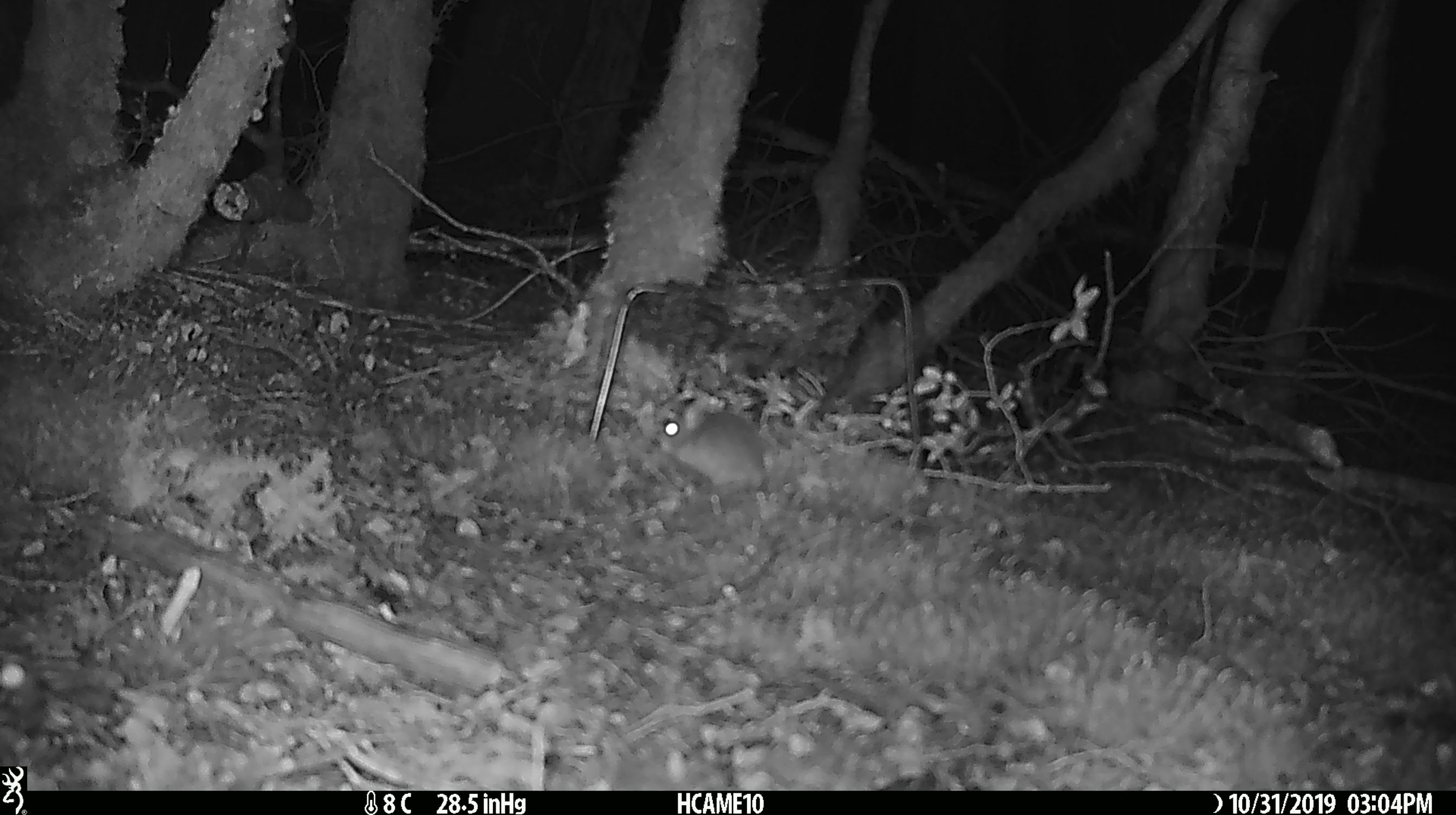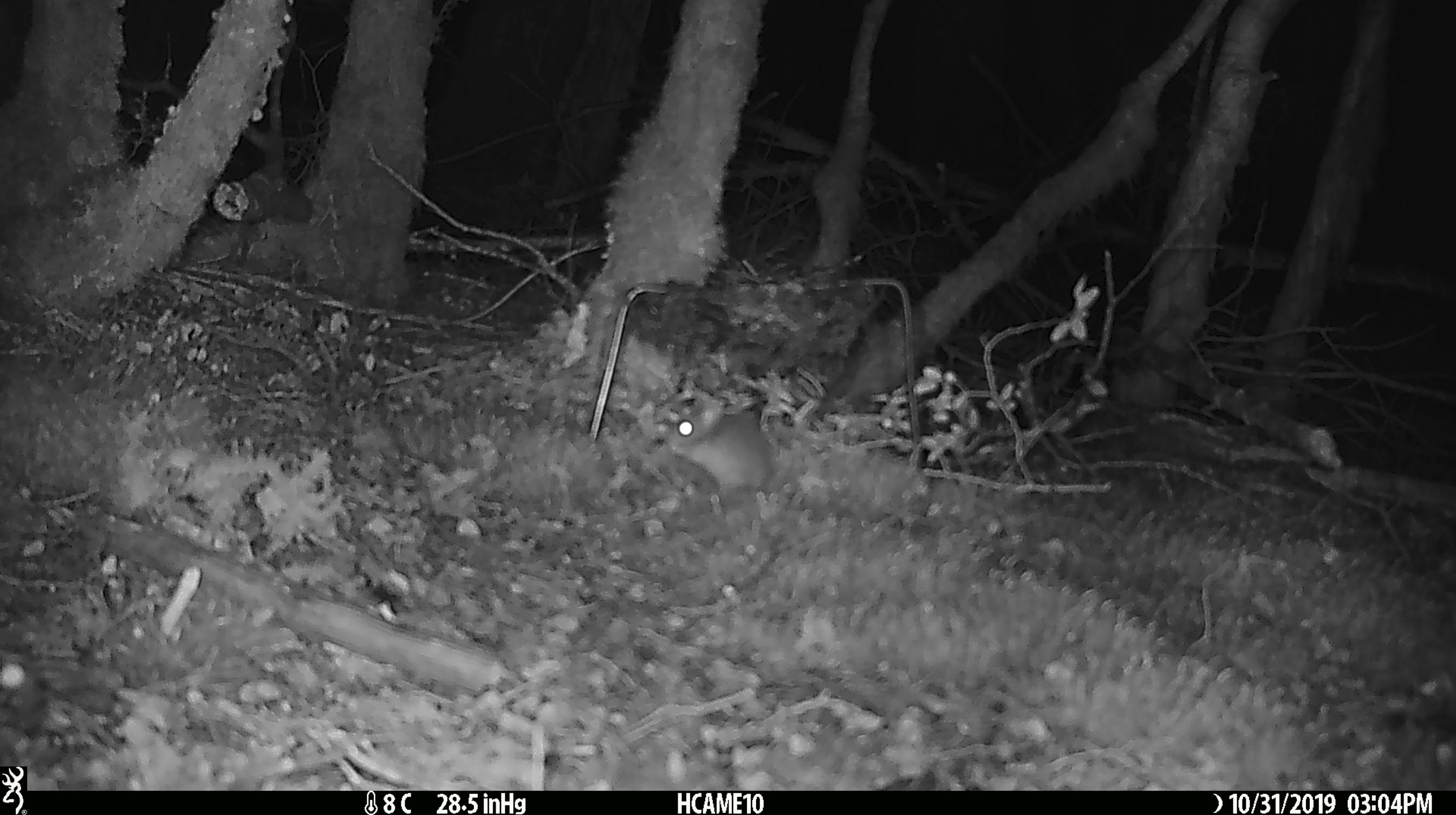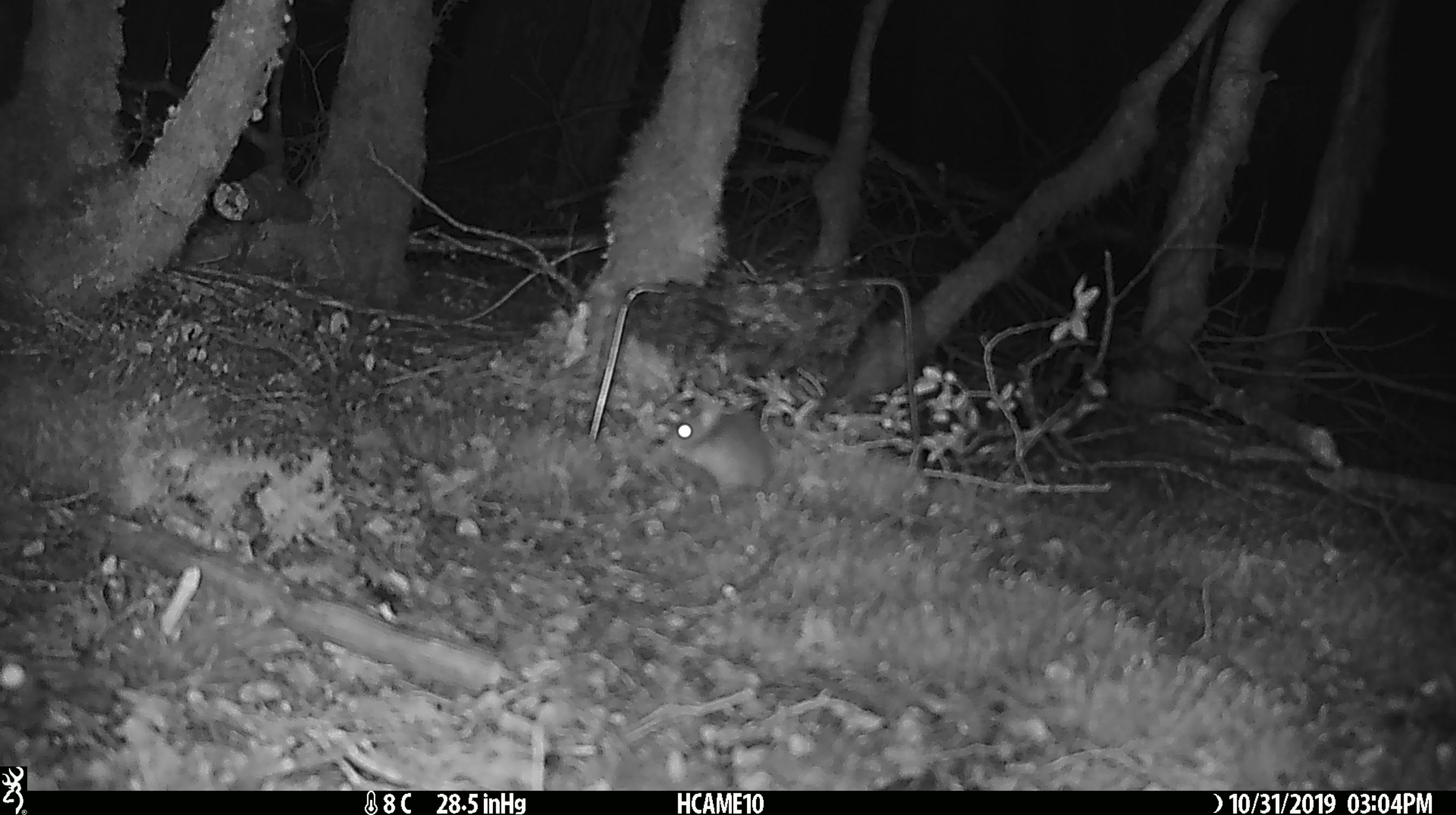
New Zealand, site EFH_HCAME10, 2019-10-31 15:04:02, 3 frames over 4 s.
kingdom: Animalia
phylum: Chordata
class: Mammalia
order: Rodentia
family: Muridae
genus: Mus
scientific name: Mus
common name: mouse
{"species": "mouse (Mus)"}